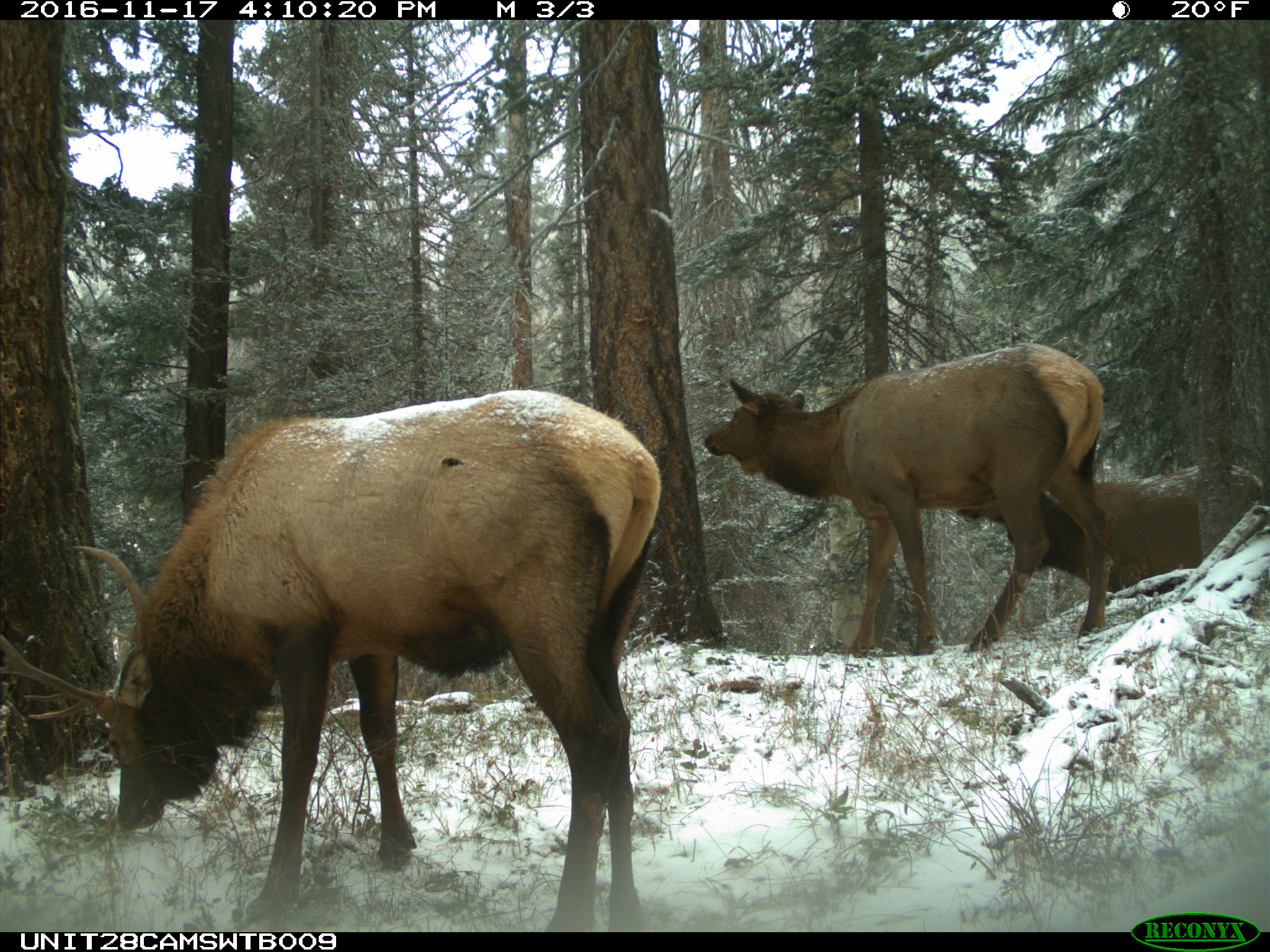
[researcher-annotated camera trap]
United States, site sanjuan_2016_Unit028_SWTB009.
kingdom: Animalia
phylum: Chordata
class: Mammalia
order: Artiodactyla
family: Cervidae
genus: Cervus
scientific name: Cervus elaphus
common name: red deer